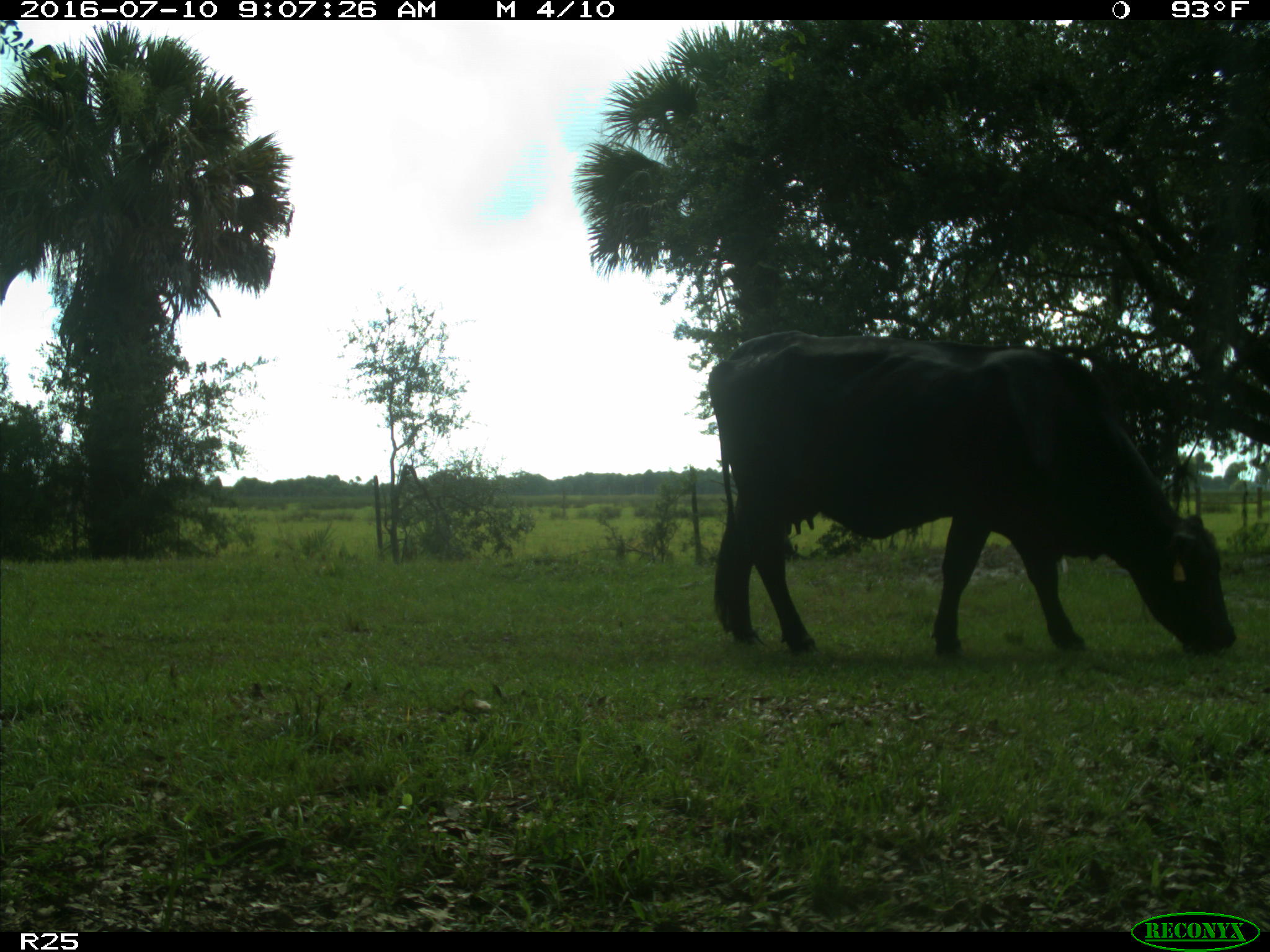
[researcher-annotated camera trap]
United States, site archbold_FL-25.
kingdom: Animalia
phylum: Chordata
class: Mammalia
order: Artiodactyla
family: Bovidae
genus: Bos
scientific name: Bos taurus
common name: domestic cow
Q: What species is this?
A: Bos taurus (domestic cow).